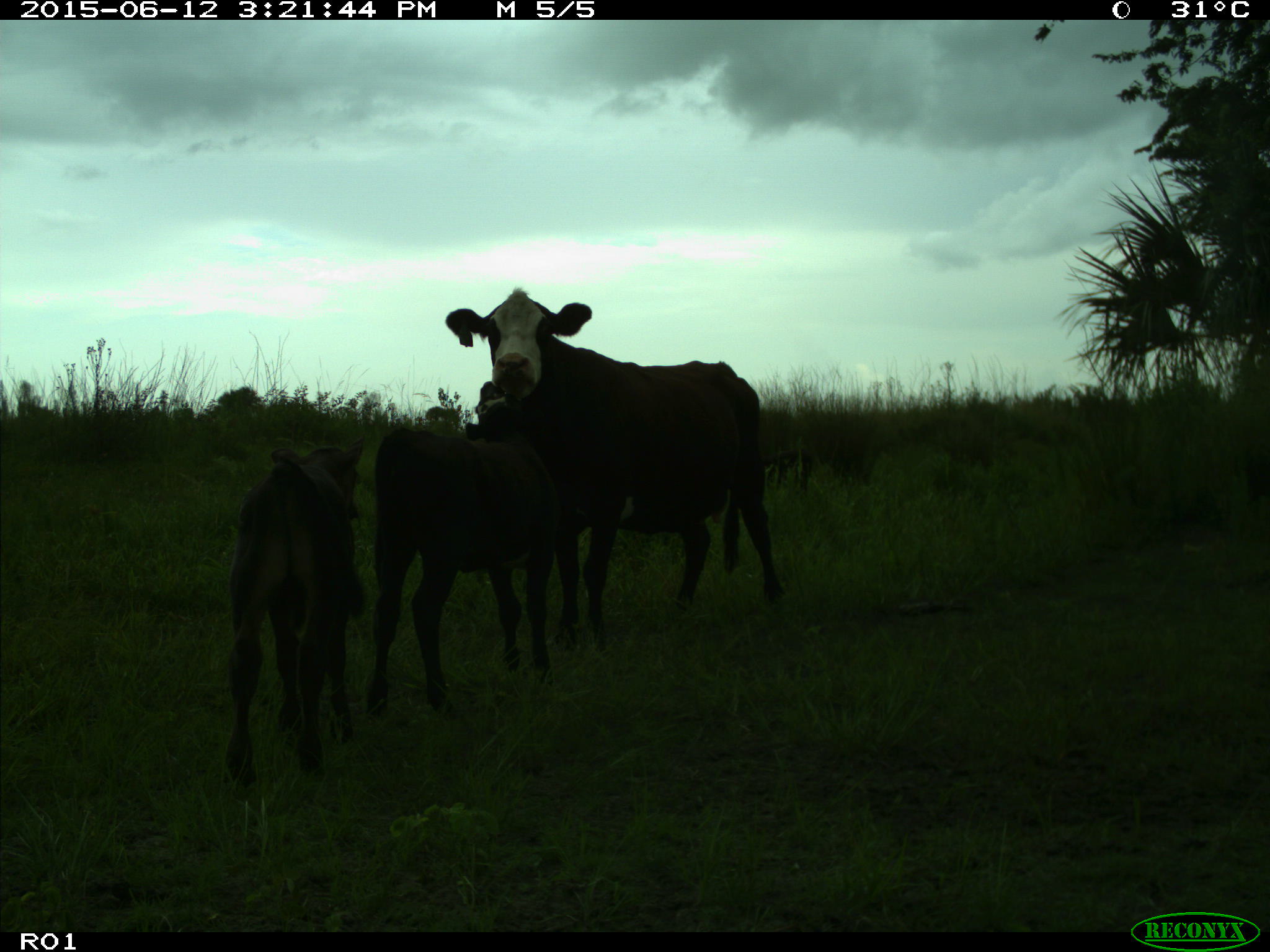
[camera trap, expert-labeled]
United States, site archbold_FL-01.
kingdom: Animalia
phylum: Chordata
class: Mammalia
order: Artiodactyla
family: Bovidae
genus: Bos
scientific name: Bos taurus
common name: domestic cow